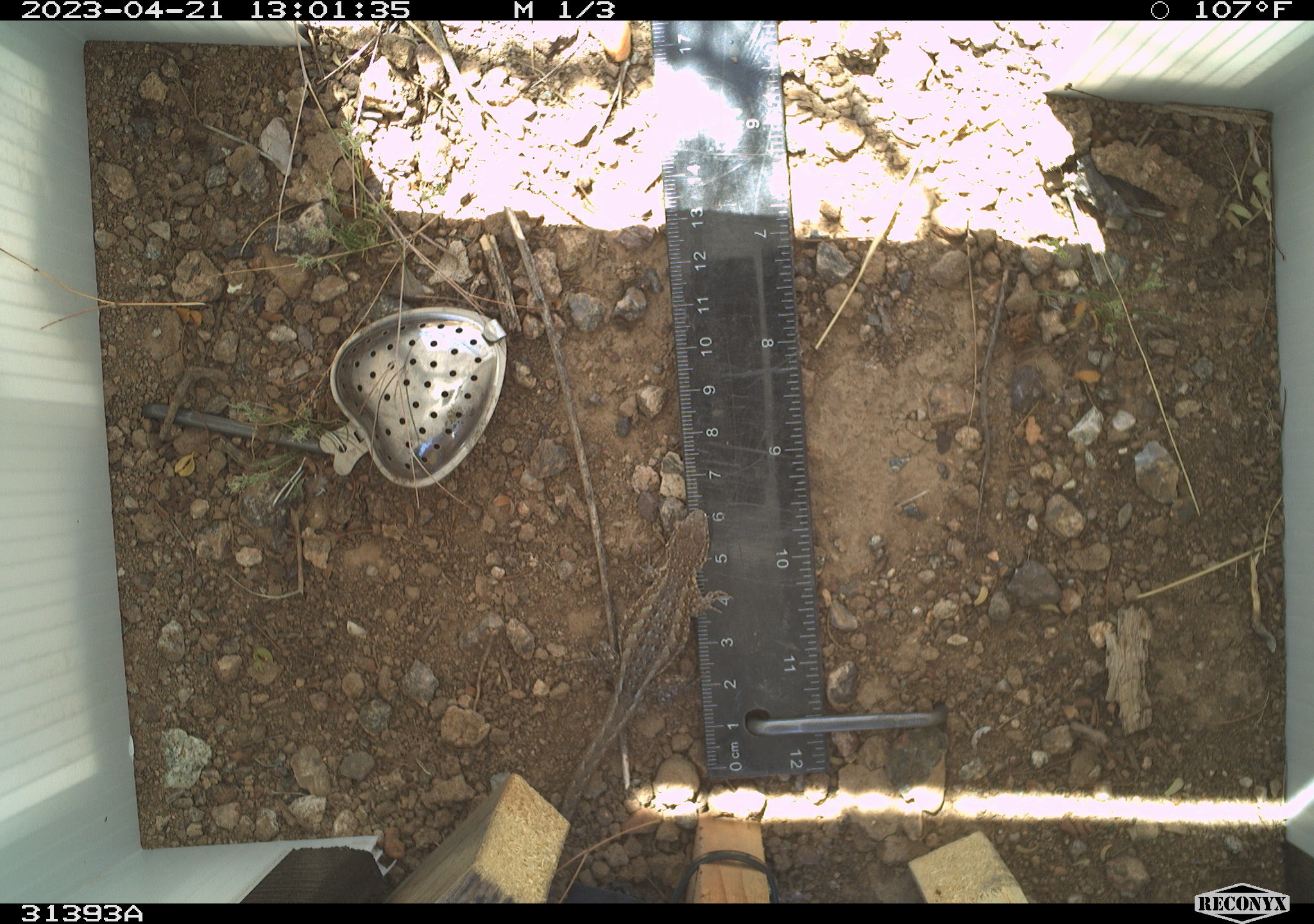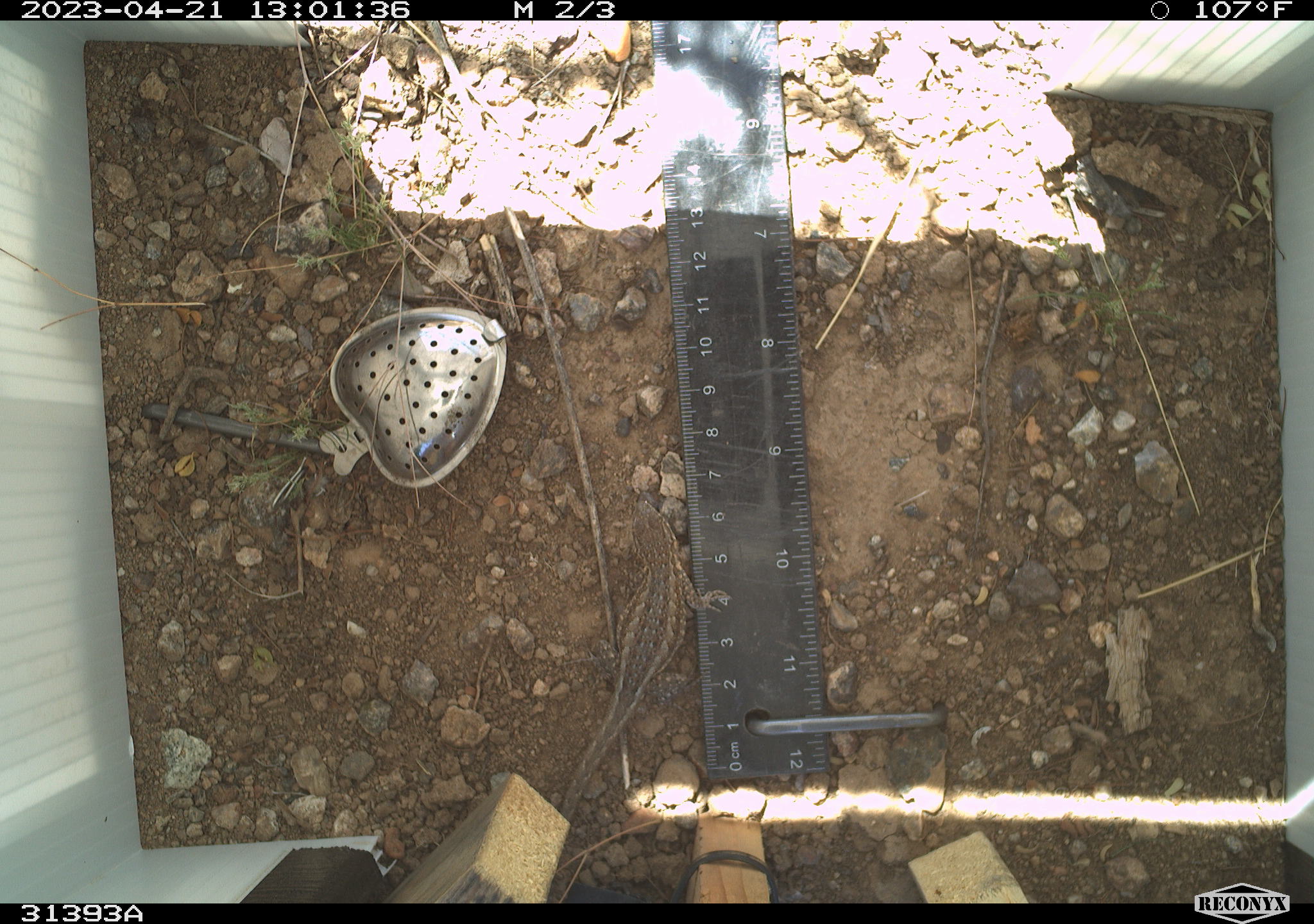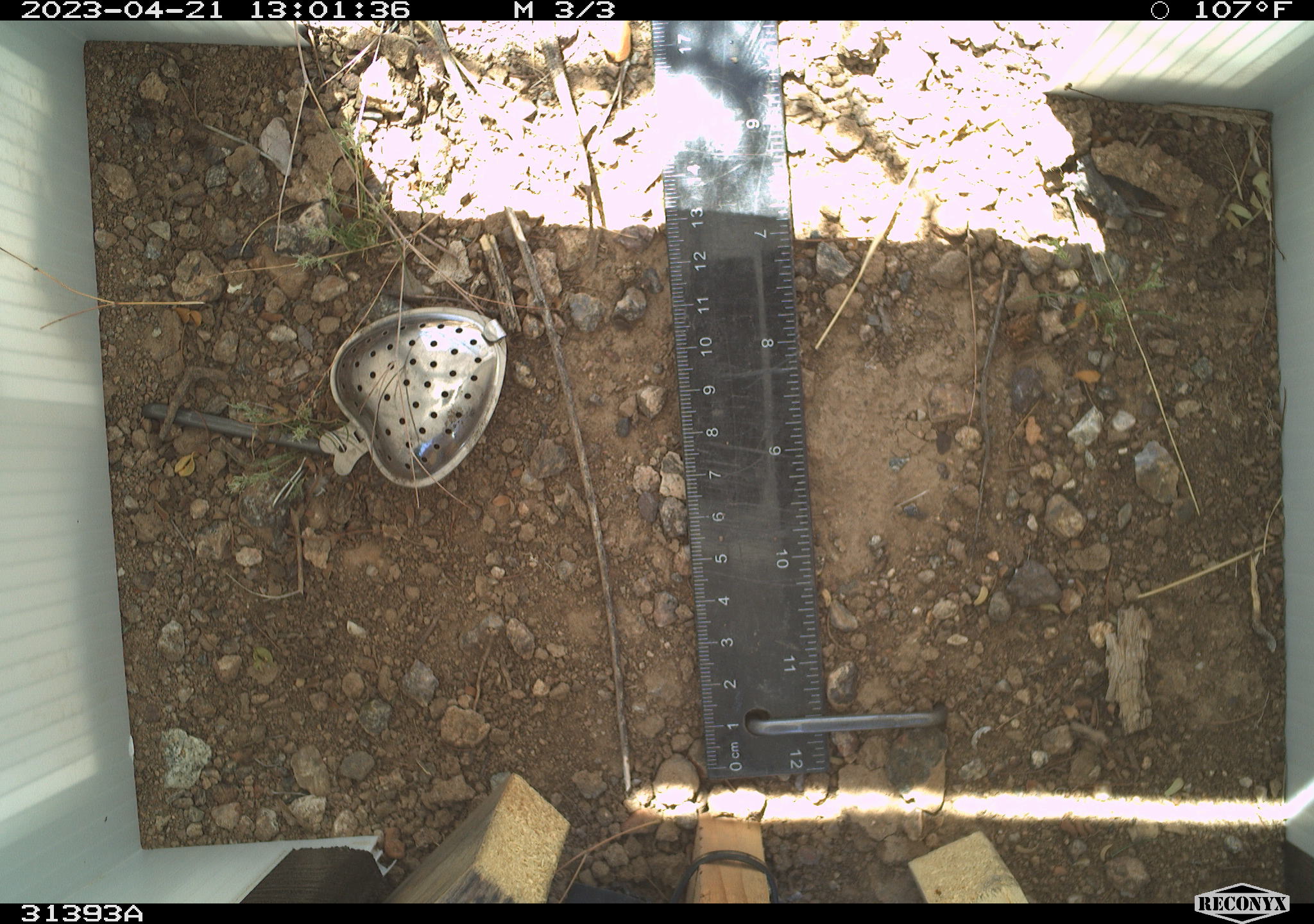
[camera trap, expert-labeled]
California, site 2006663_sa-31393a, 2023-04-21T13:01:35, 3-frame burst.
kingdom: Animalia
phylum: Chordata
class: Reptilia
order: Squamata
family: Phrynosomatidae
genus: Uta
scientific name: Uta stansburiana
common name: common side-blotched lizard